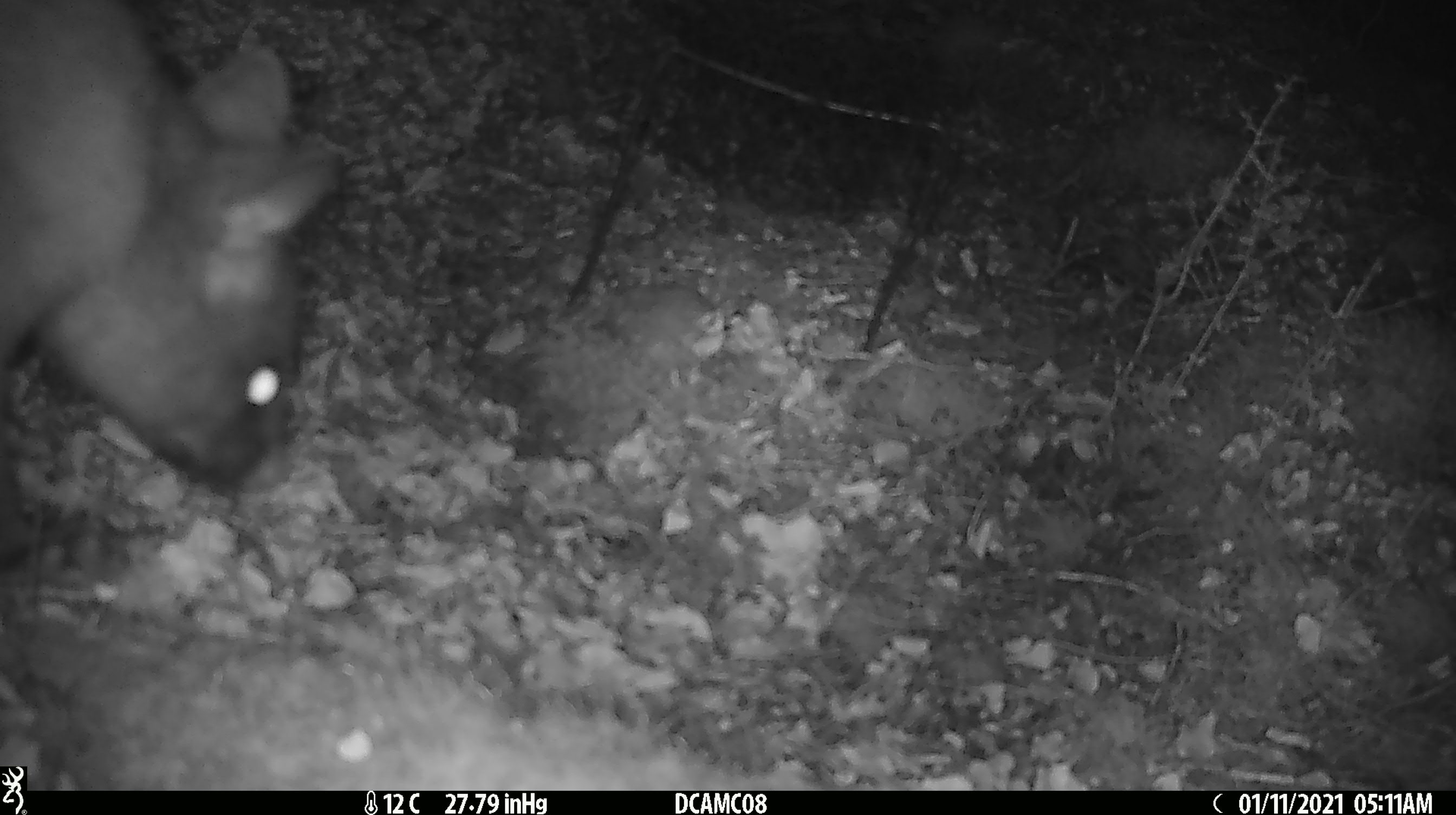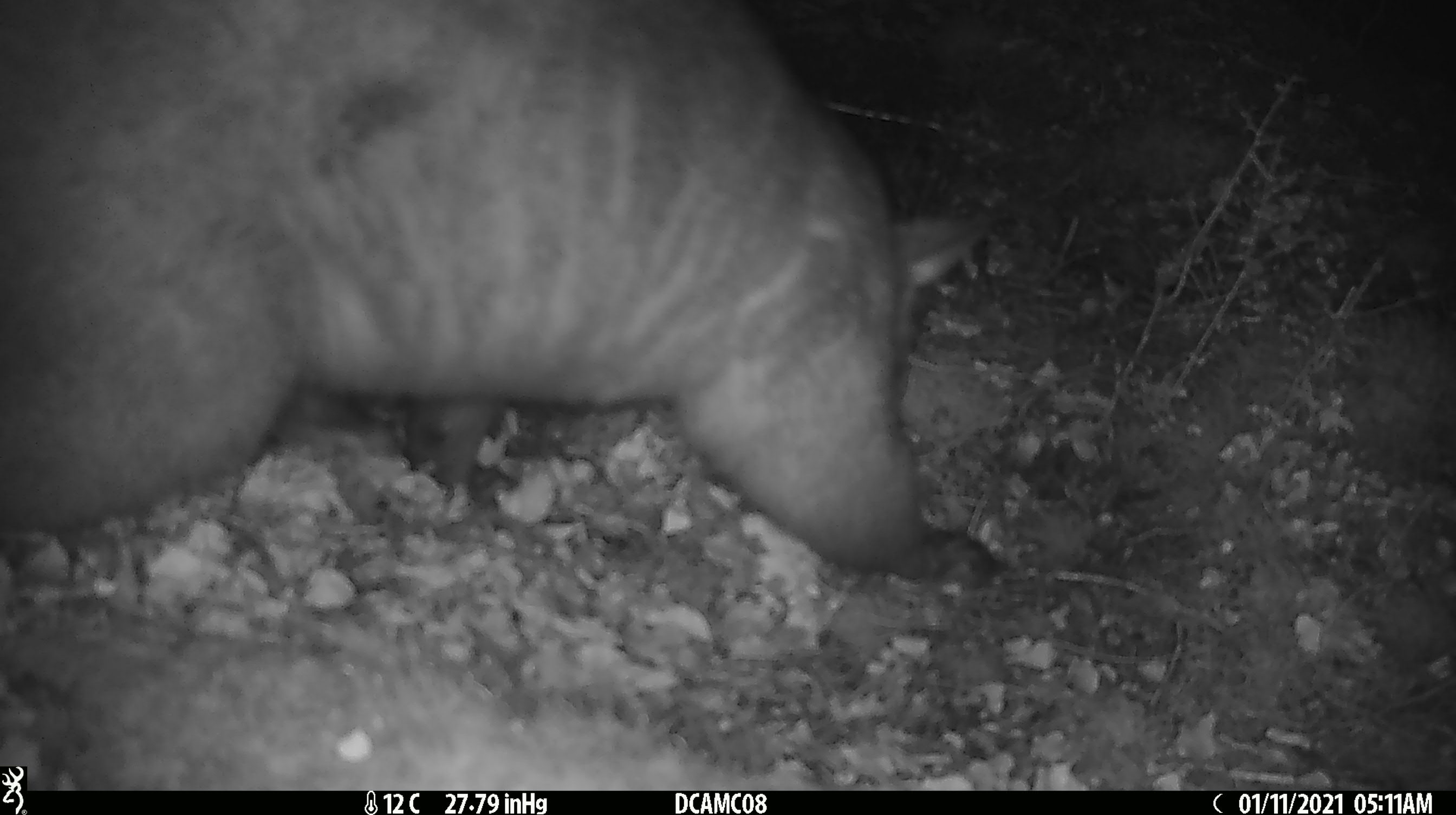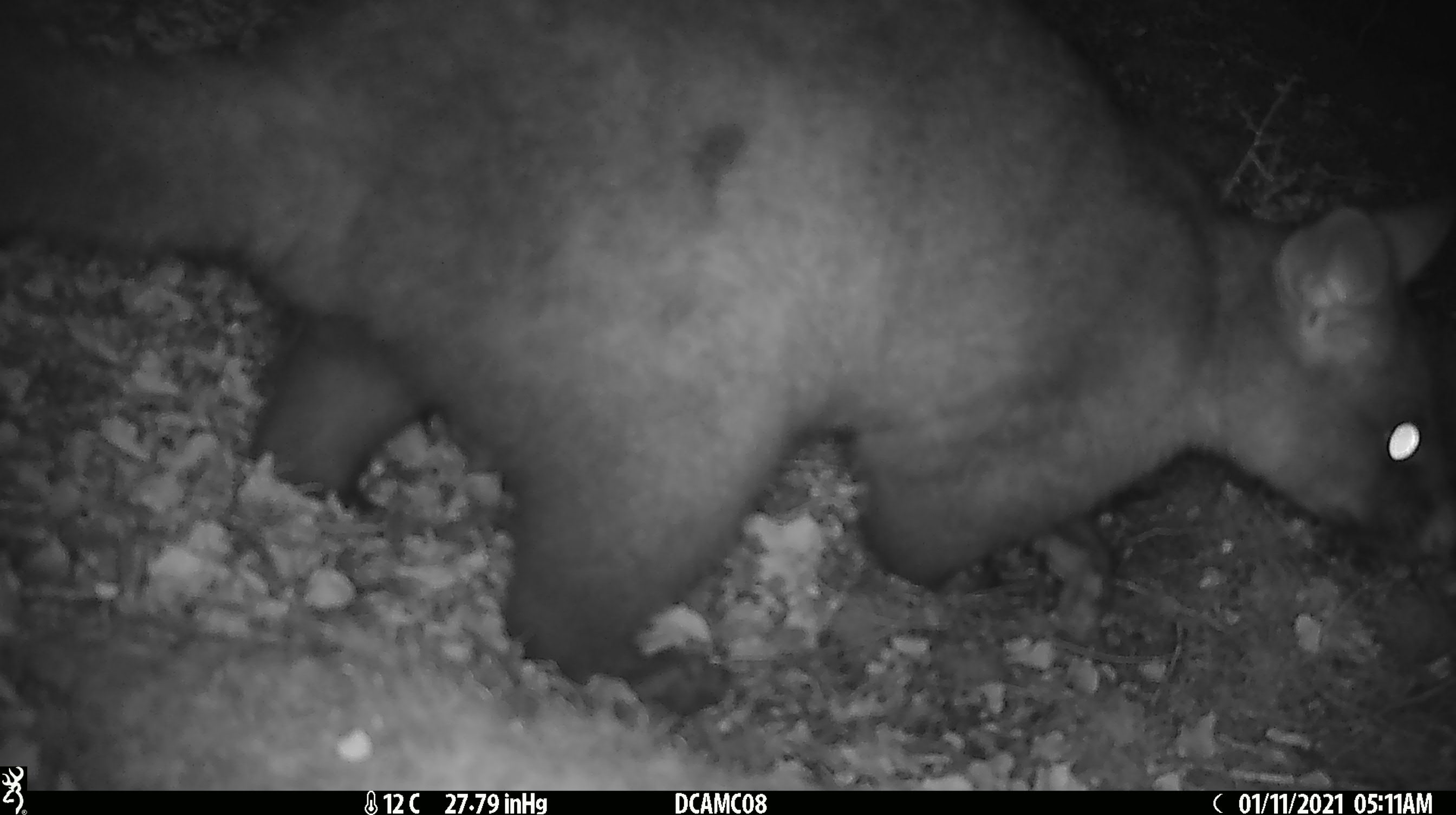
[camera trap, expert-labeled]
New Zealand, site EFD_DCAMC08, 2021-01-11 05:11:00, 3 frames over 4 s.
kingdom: Animalia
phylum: Chordata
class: Mammalia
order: Diprotodontia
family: Phalangeridae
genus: Trichosurus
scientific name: Trichosurus vulpecula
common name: common brushtail possum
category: possum